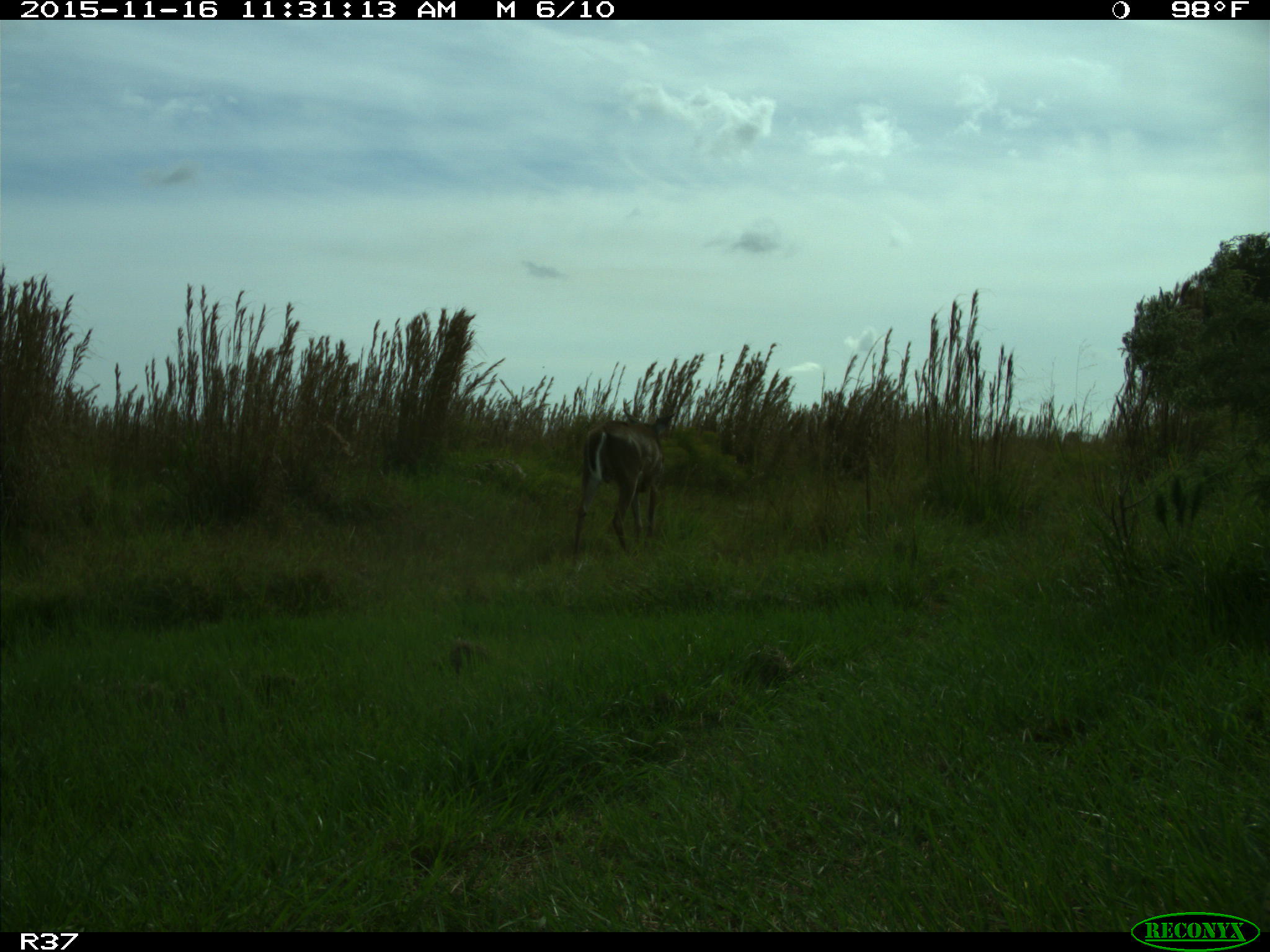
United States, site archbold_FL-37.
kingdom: Animalia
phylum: Chordata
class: Mammalia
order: Artiodactyla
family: Cervidae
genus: Odocoileus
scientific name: Odocoileus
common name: deer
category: unidentified deer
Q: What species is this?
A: Unidentified deer (deer) (Odocoileus).